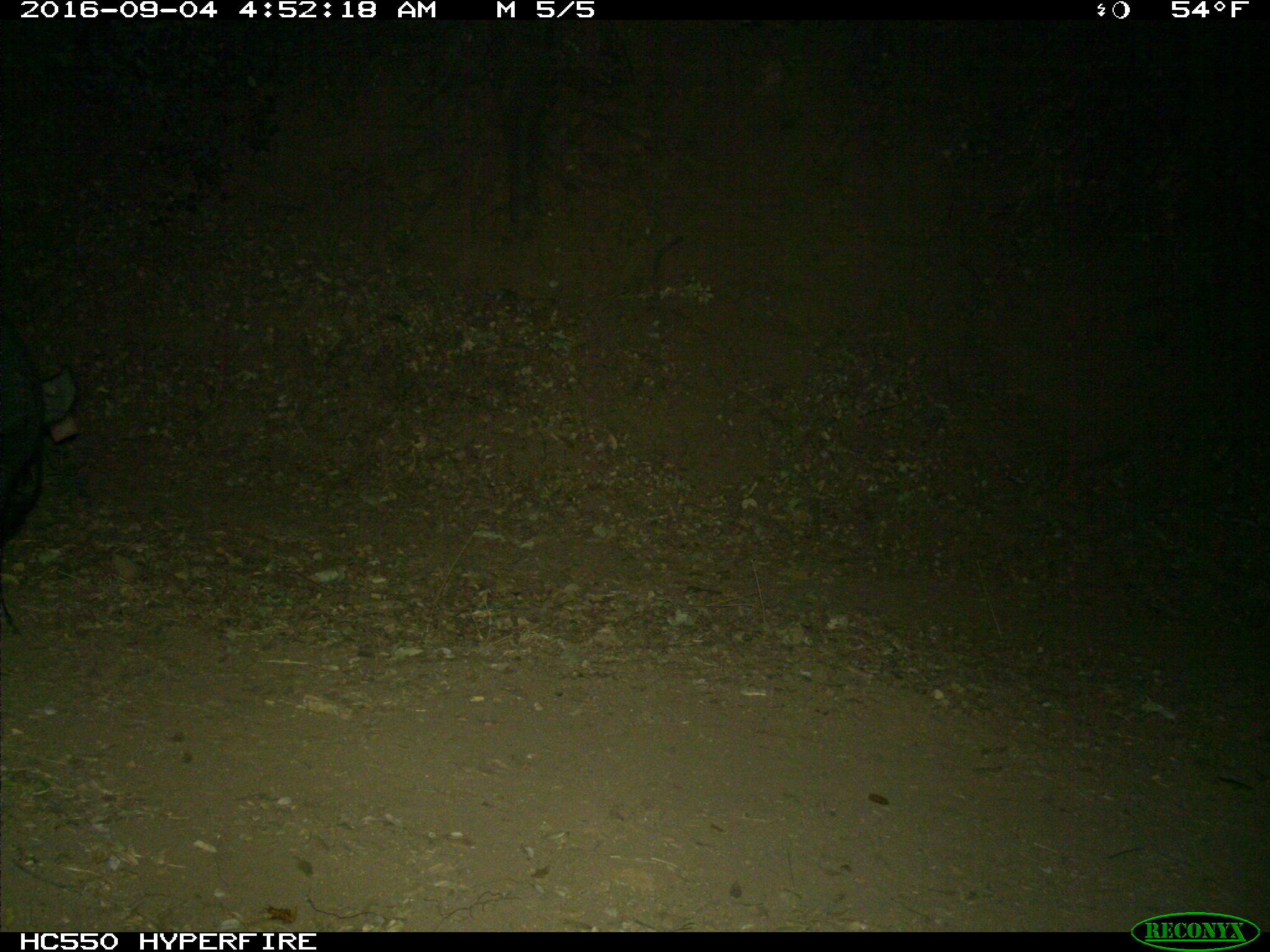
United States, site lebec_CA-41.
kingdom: Animalia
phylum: Chordata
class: Mammalia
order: Artiodactyla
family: Suidae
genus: Sus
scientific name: Sus scrofa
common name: wild boar